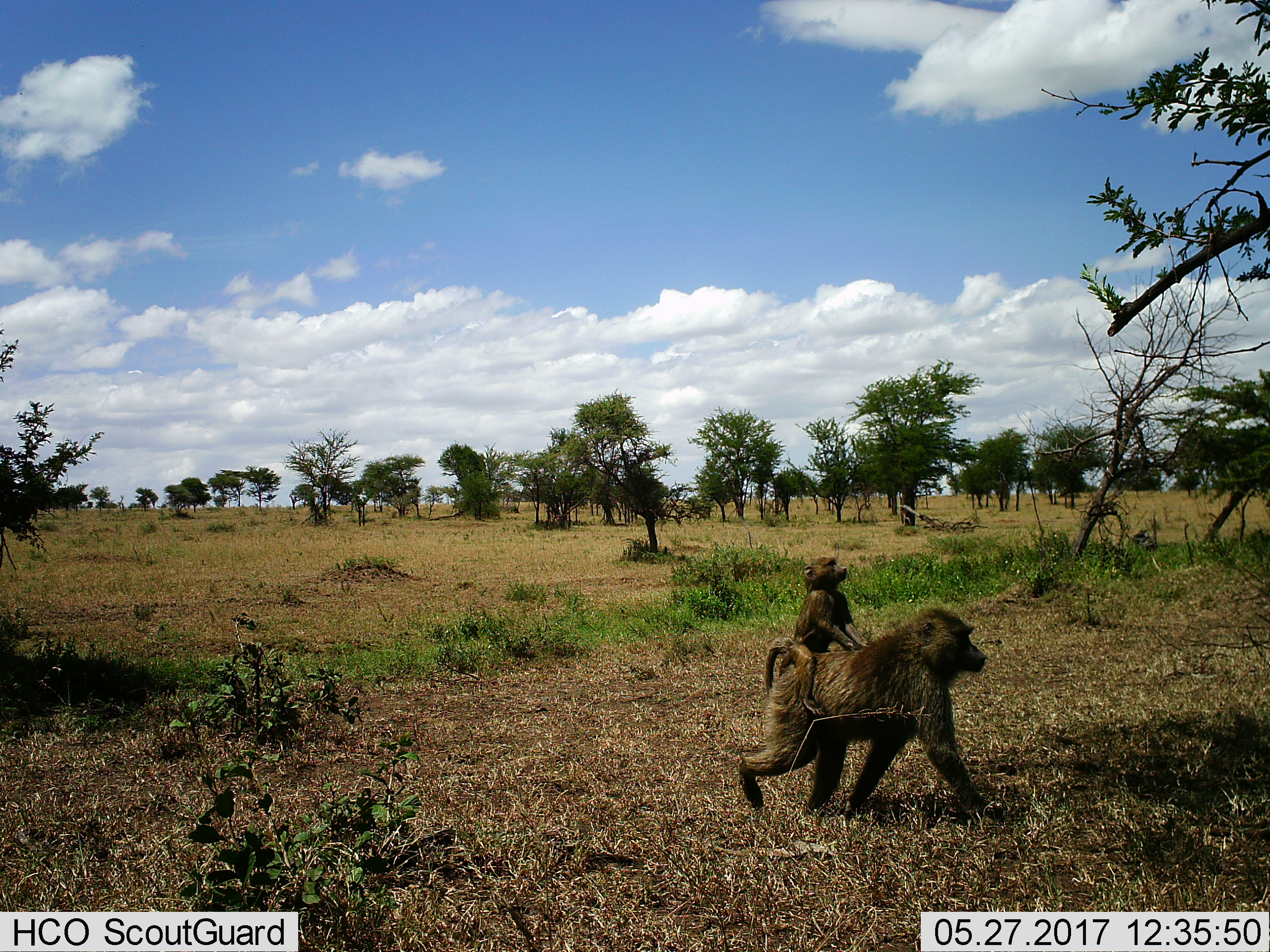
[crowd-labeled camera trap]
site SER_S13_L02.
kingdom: Animalia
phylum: Chordata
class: Mammalia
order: Primates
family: Cercopithecidae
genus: Papio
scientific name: Papio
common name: baboon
Baboon (Papio), count 2. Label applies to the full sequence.